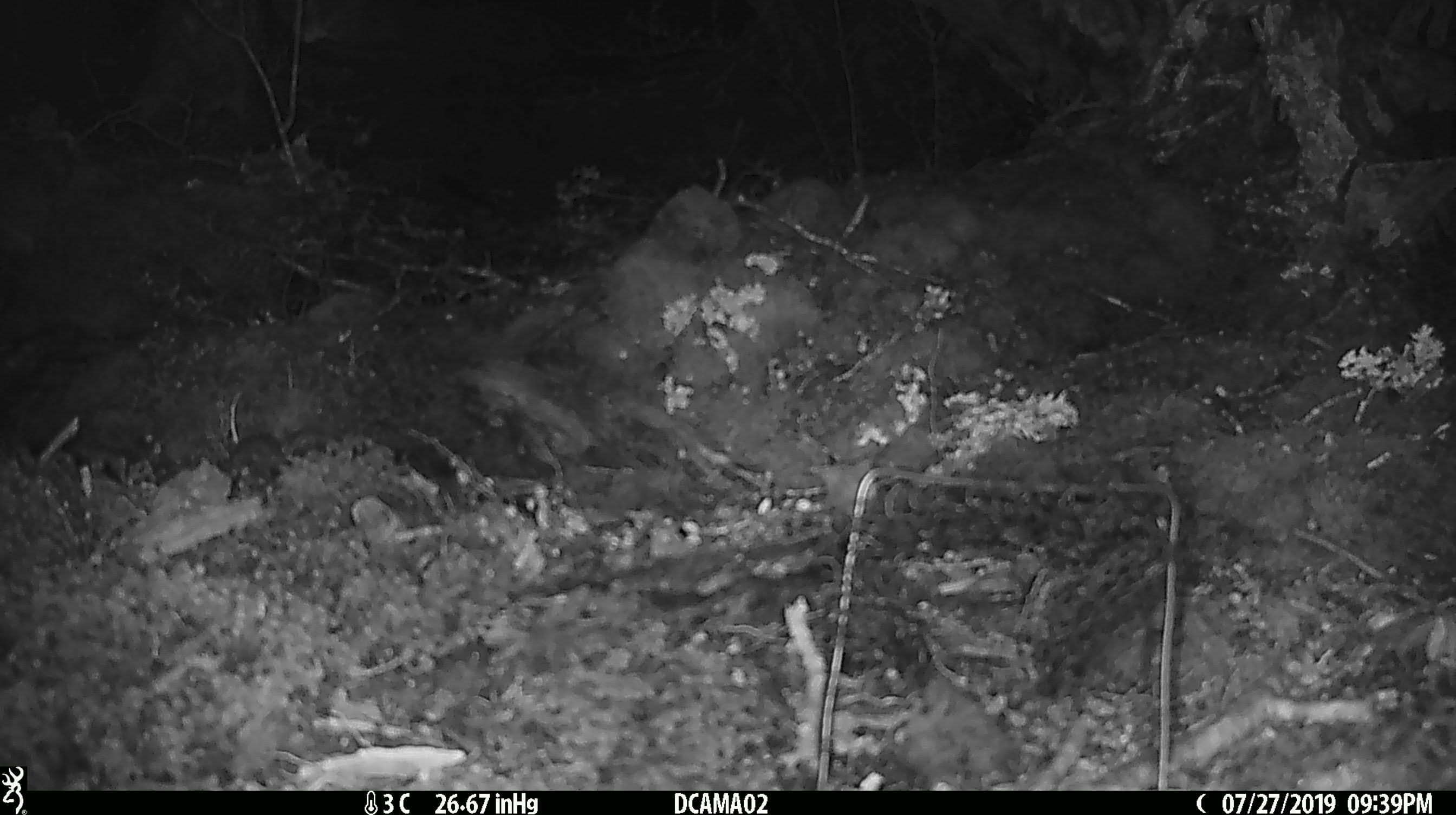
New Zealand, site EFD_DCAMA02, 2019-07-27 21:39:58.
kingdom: Animalia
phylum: Chordata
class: Mammalia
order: Rodentia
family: Muridae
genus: Mus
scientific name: Mus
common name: mouse